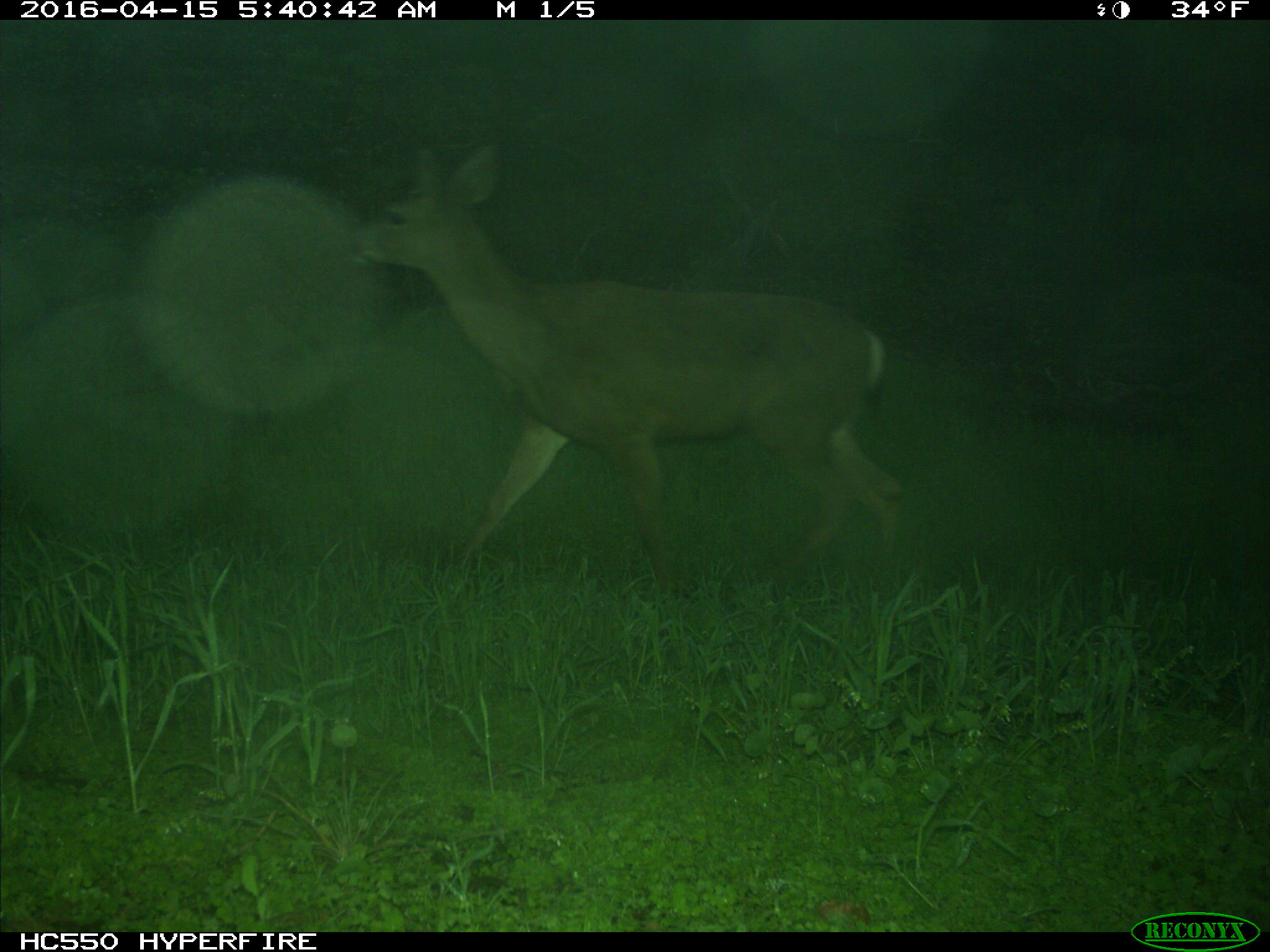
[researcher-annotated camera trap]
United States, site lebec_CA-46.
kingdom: Animalia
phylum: Chordata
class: Mammalia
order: Artiodactyla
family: Cervidae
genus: Odocoileus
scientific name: Odocoileus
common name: deer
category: unidentified deer